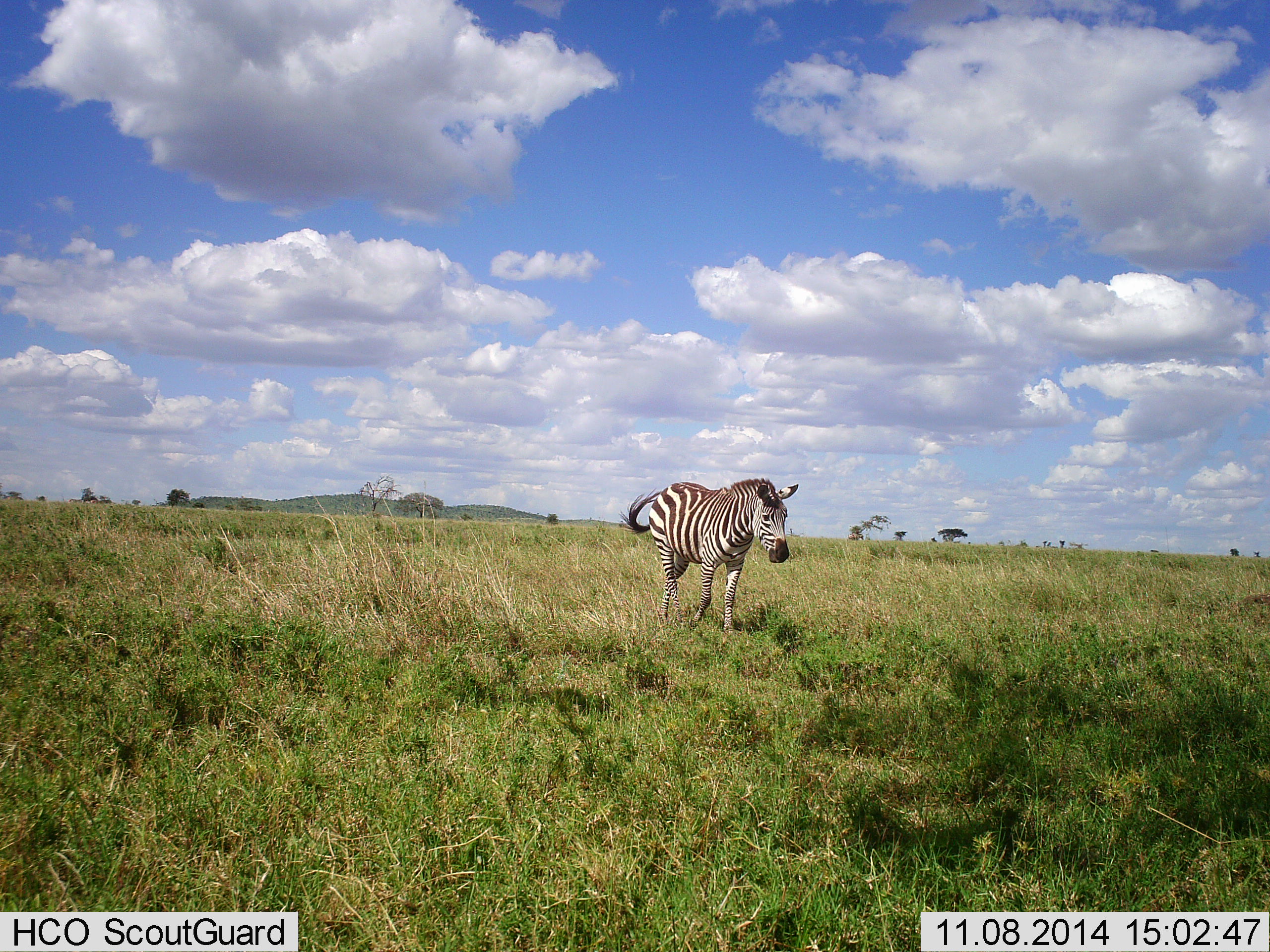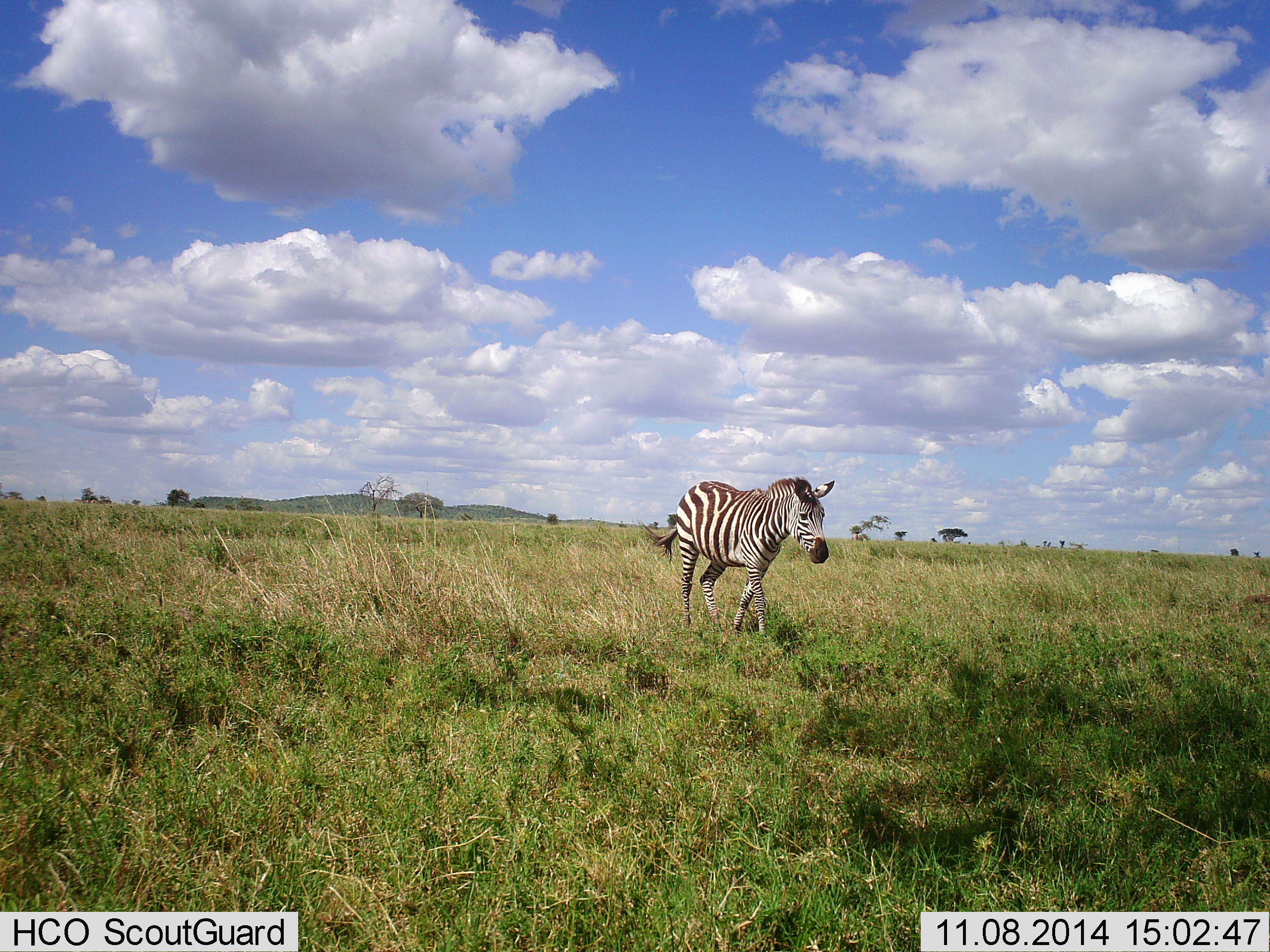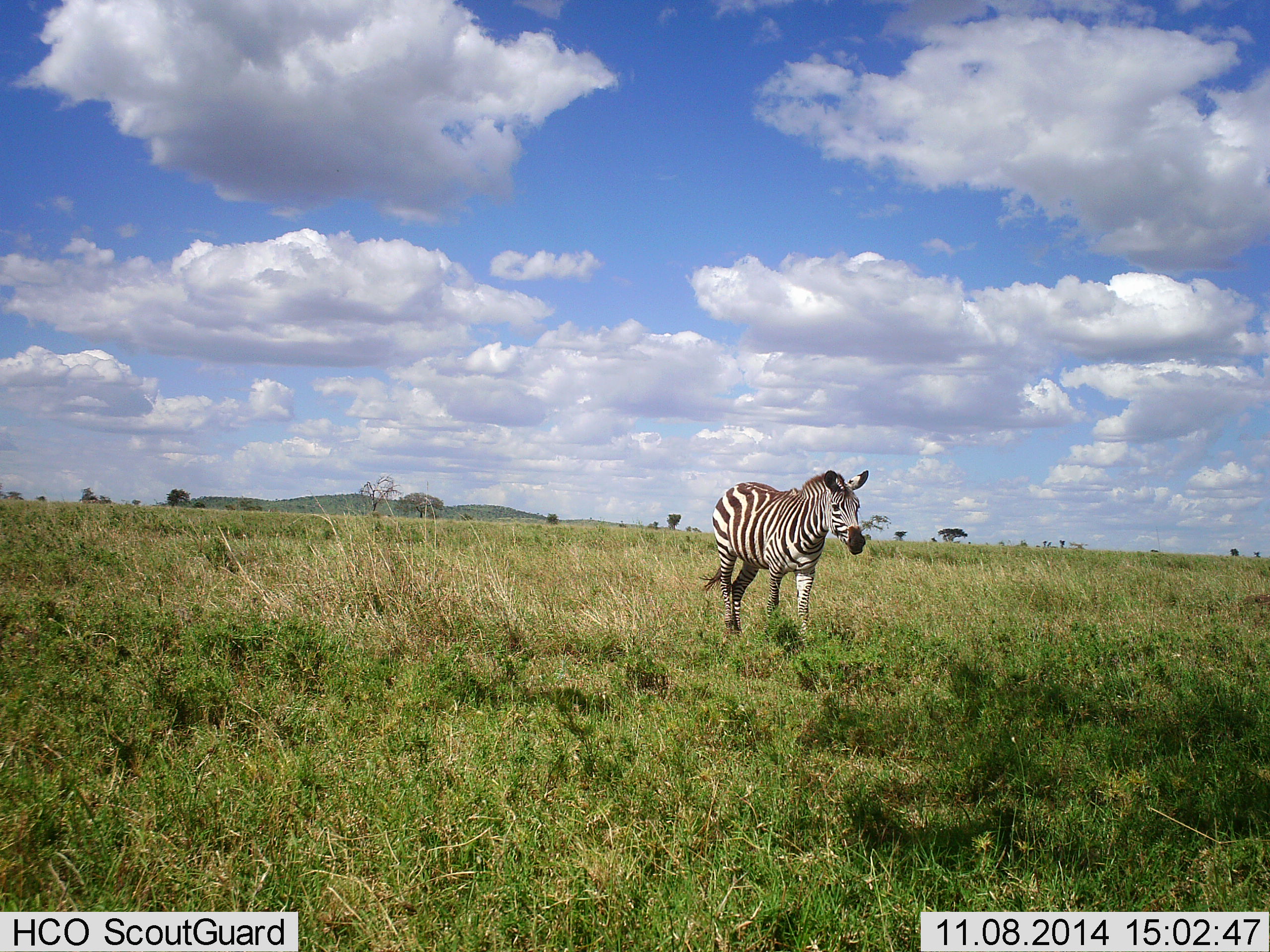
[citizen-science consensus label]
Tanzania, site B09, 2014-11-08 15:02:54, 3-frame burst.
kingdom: Animalia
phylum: Chordata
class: Mammalia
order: Perissodactyla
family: Equidae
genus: Equus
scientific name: Equus quagga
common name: plains zebra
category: zebra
Zebra (plains zebra) (Equus quagga), count 1. Behavior (volunteer vote fractions): standing 0%, resting 0%, moving 100%, interacting 0%. Young present (vote fraction): 0%. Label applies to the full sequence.